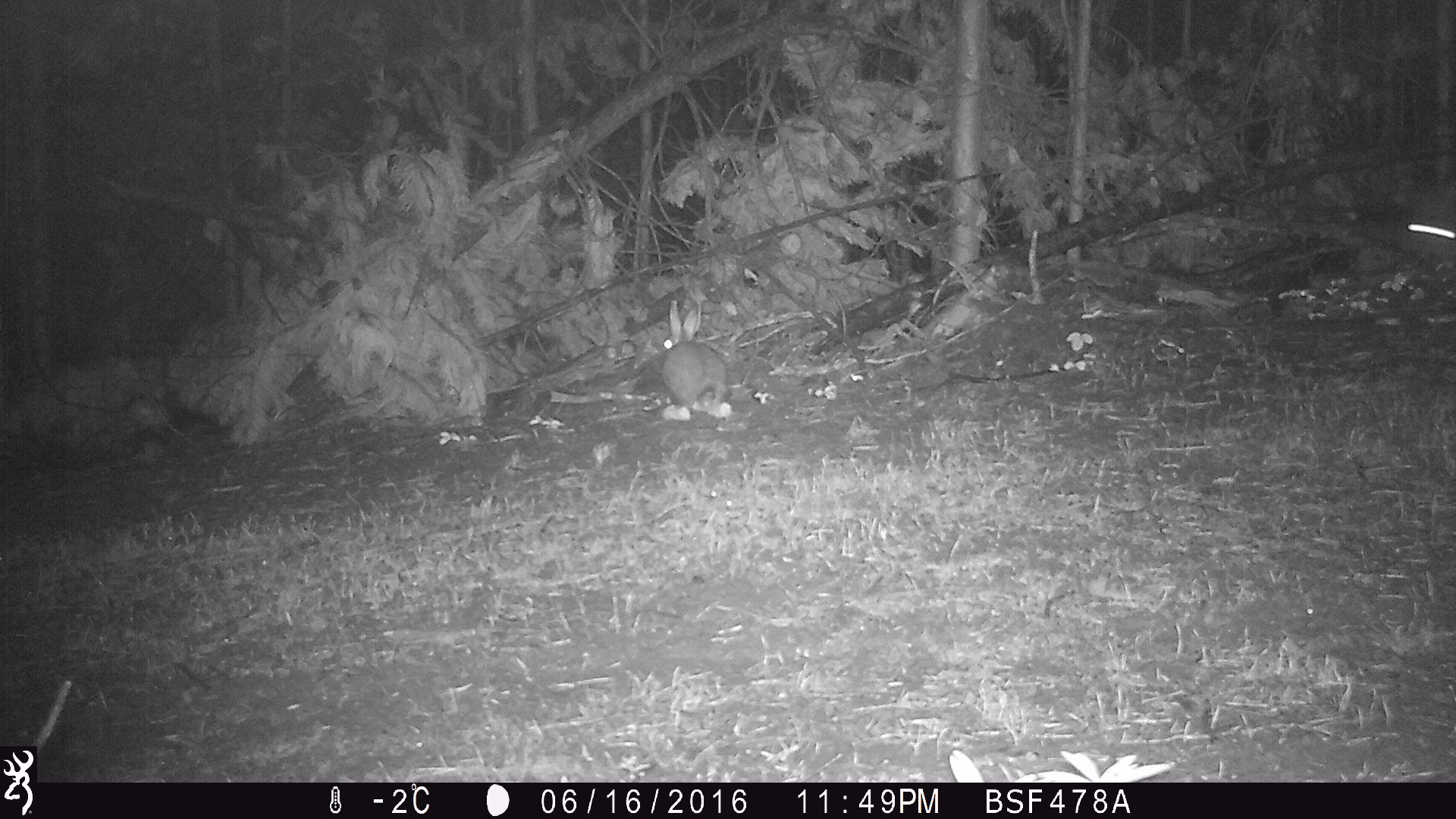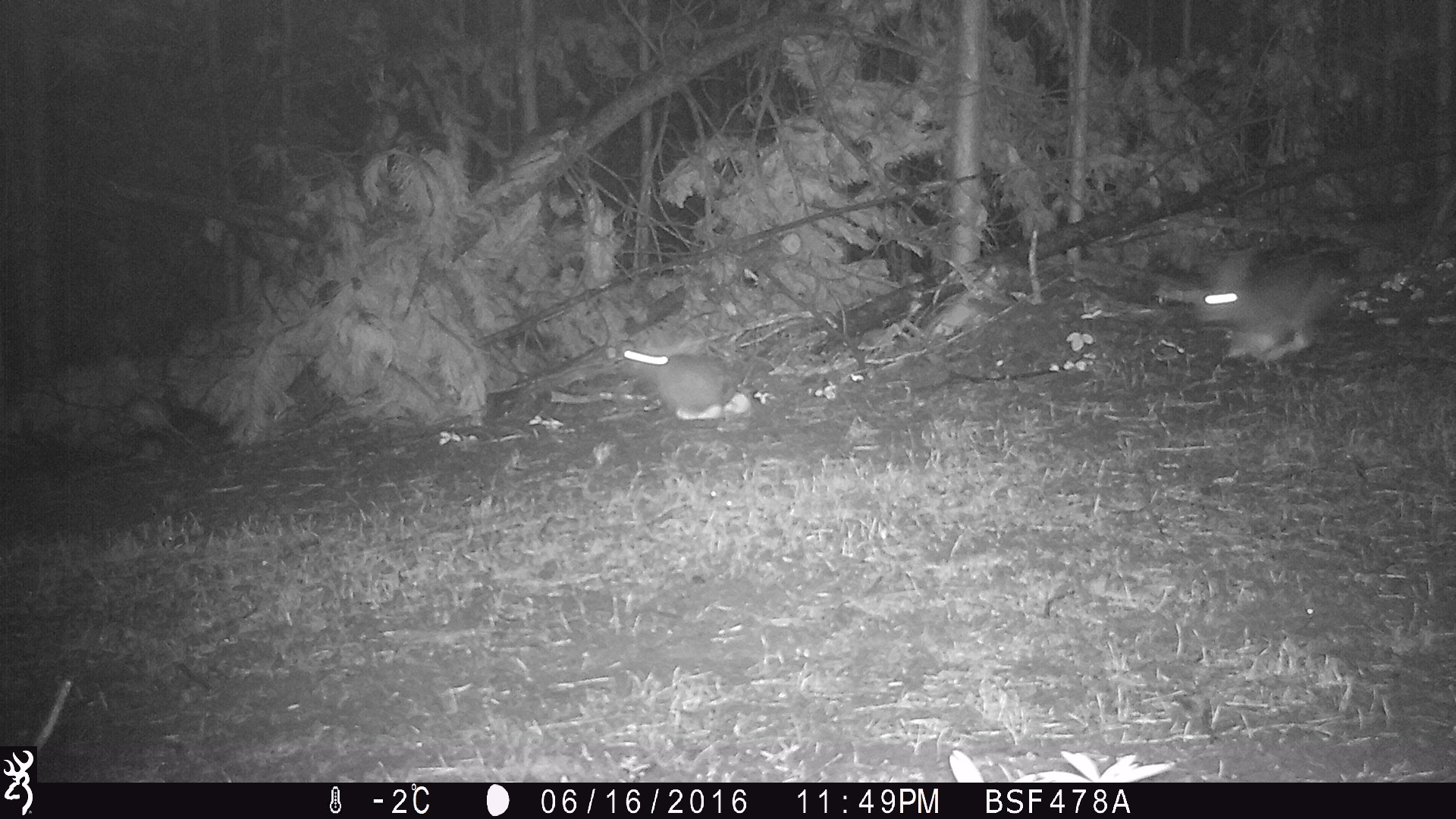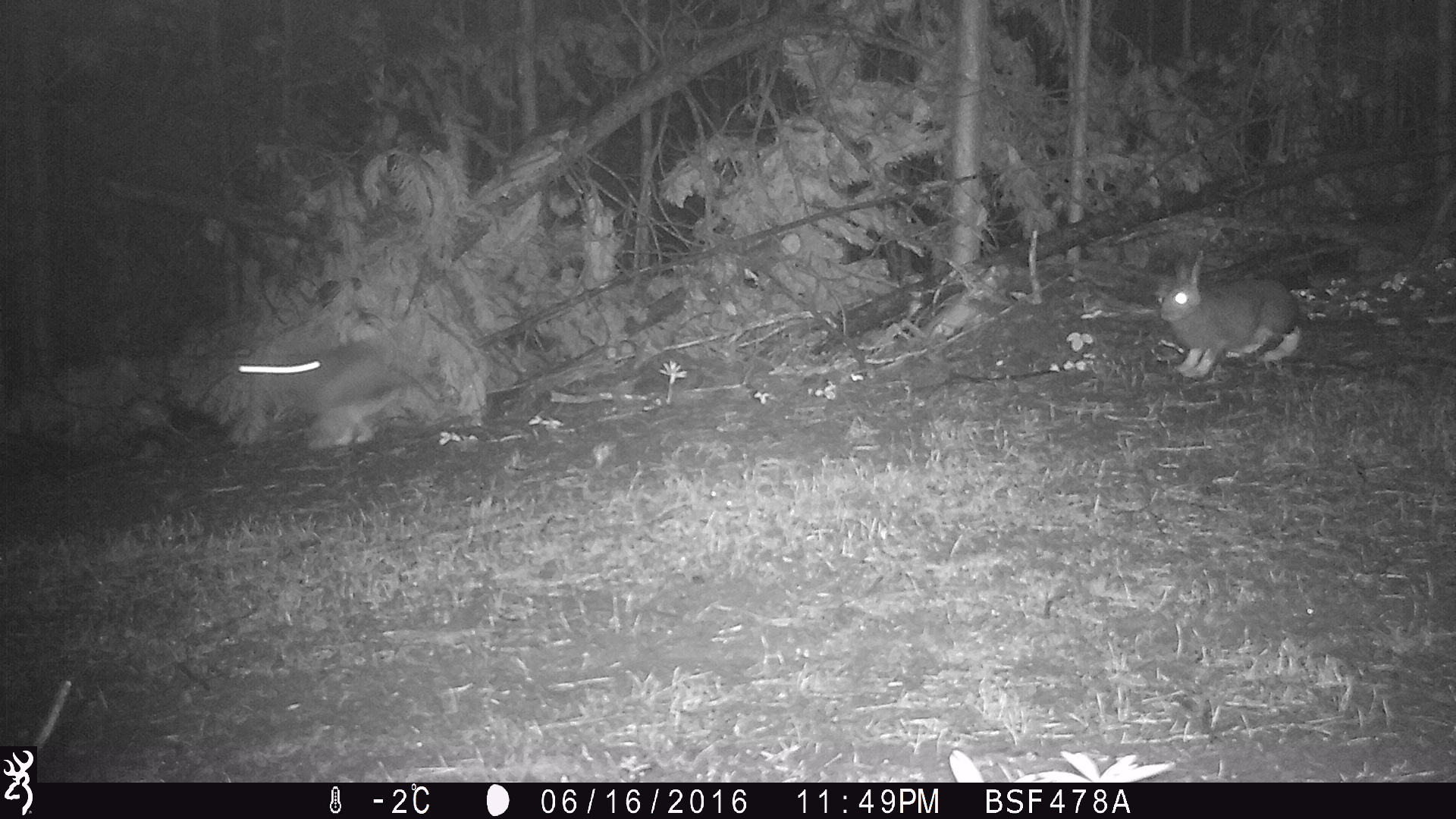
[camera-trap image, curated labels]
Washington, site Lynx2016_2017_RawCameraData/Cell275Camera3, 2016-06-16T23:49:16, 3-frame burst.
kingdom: Animalia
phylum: Chordata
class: Mammalia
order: Lagomorpha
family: Leporidae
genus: Lepus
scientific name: Lepus americanus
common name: snowshoe hare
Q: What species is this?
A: Lepus americanus (snowshoe hare).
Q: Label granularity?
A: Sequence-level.